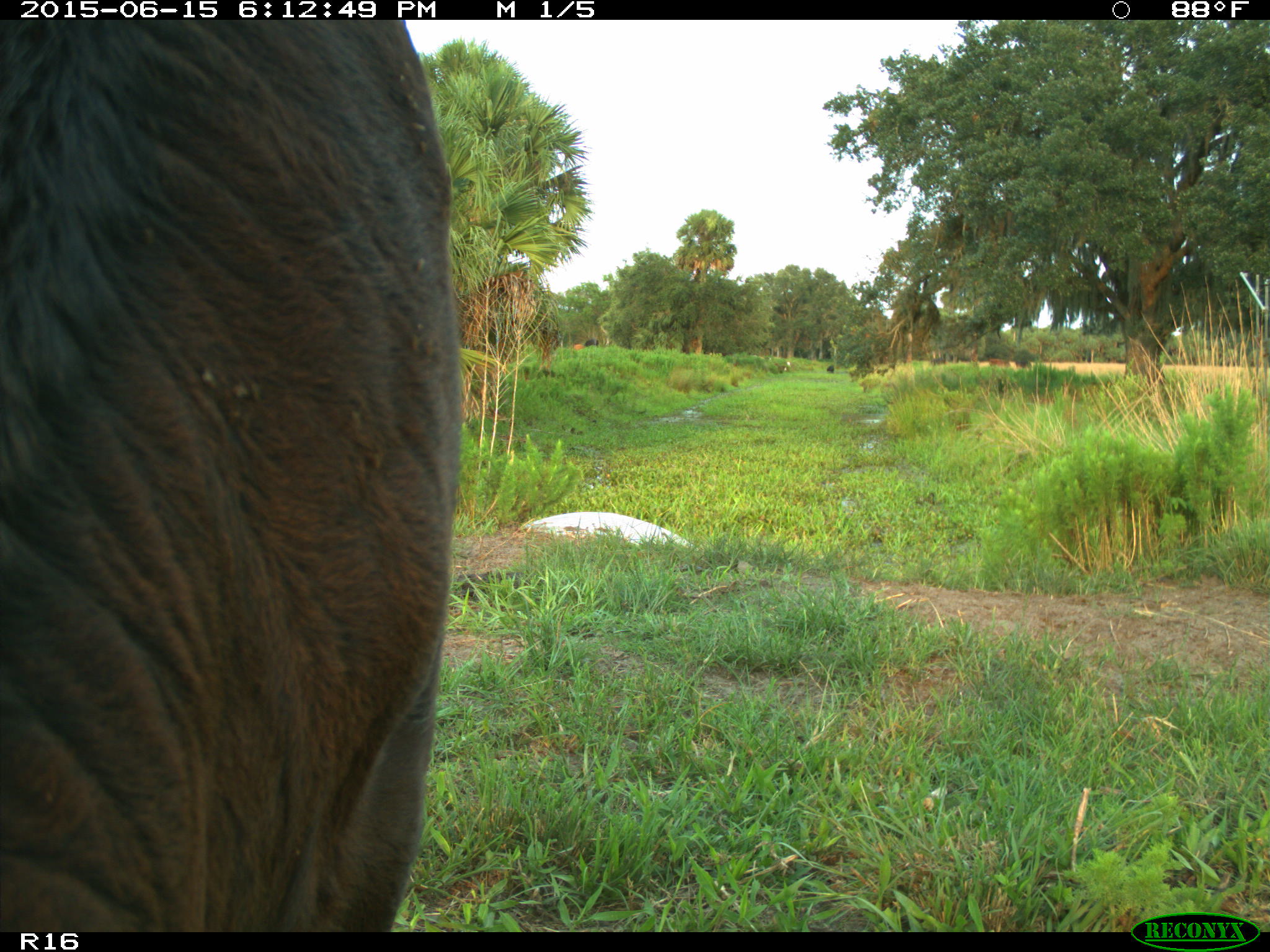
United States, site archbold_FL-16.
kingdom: Animalia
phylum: Chordata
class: Mammalia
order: Artiodactyla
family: Bovidae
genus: Bos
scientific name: Bos taurus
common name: domestic cow